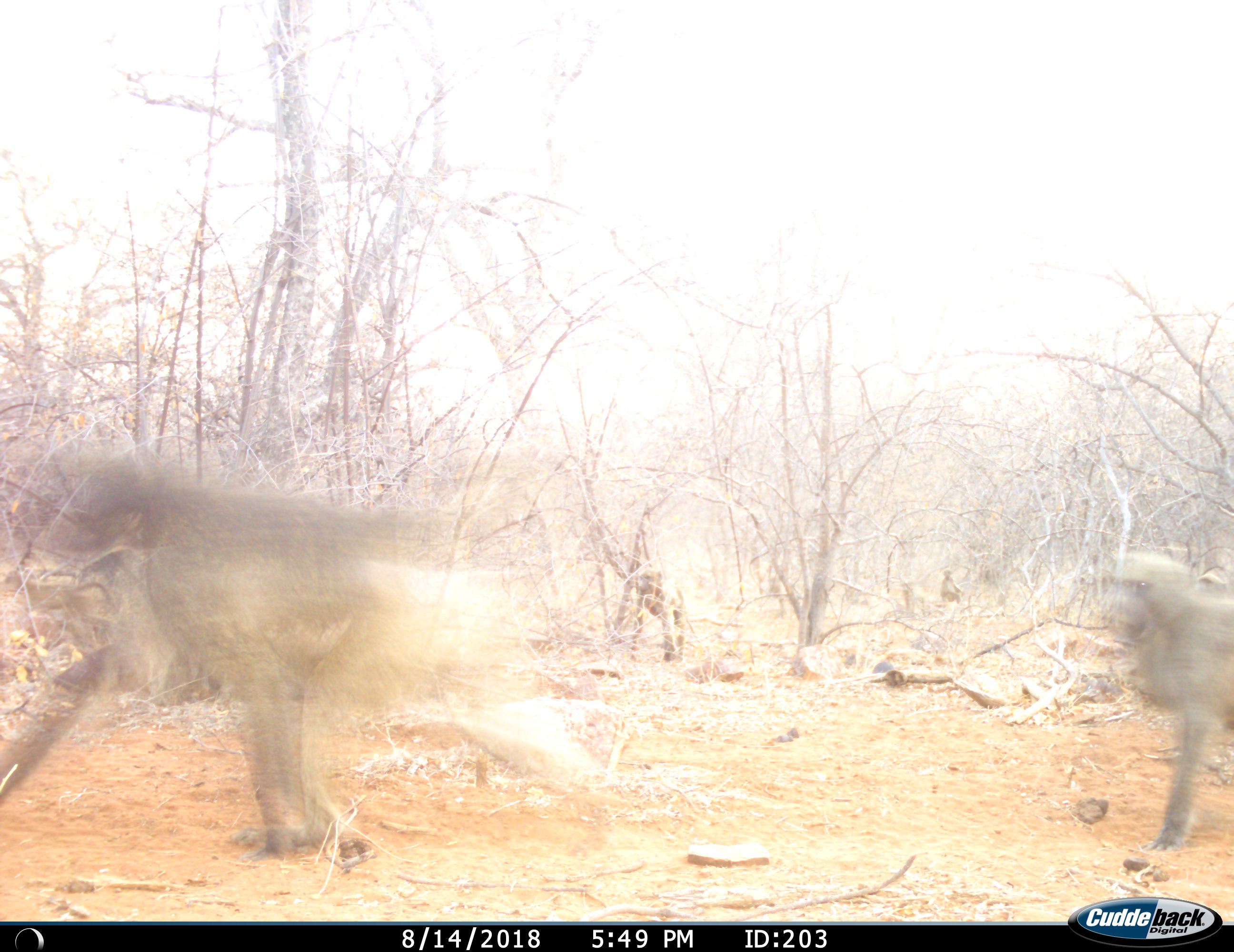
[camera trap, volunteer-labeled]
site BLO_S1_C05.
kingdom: Animalia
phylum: Chordata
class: Mammalia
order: Primates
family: Cercopithecidae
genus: Papio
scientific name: Papio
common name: baboon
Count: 2.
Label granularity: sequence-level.